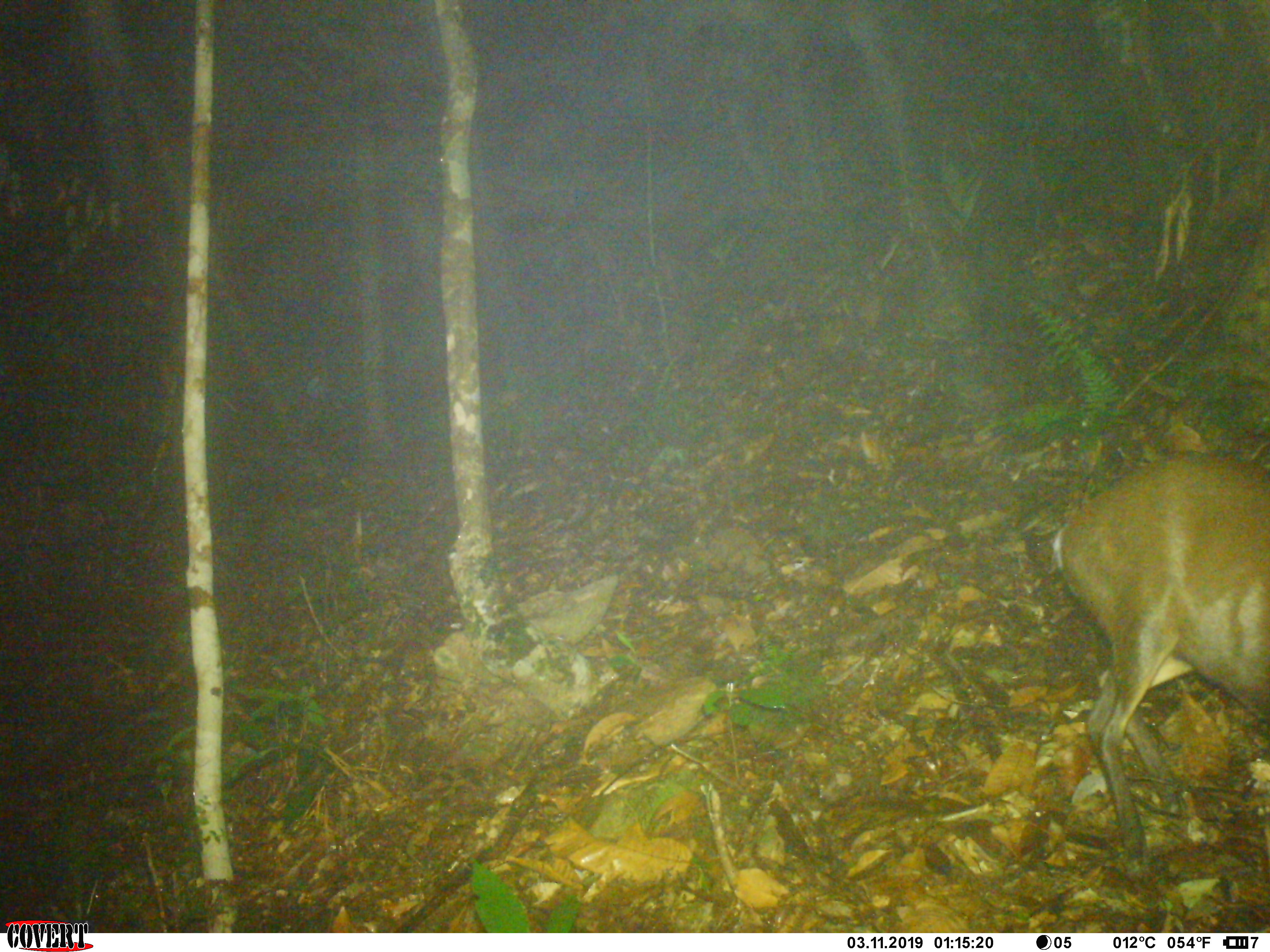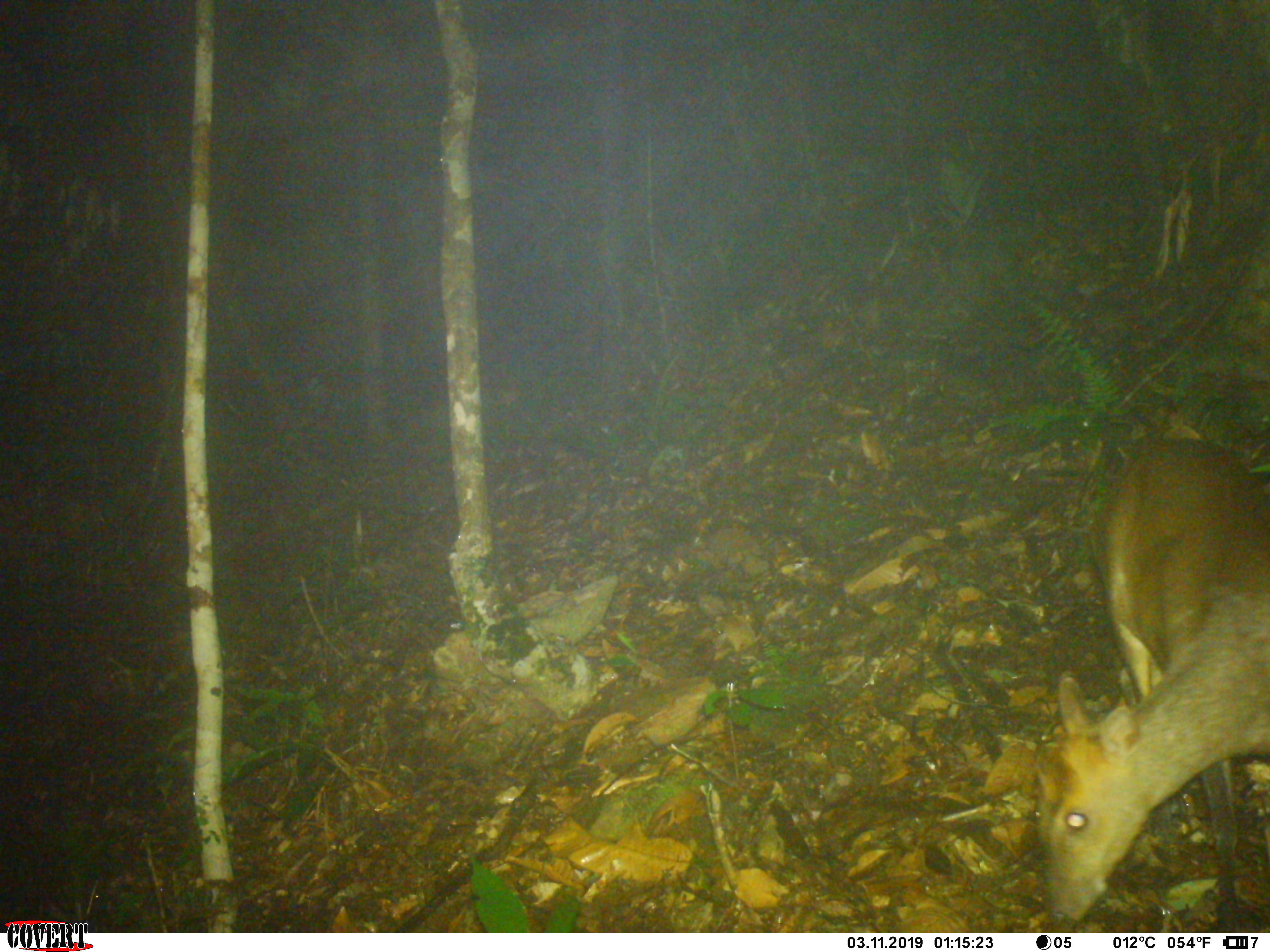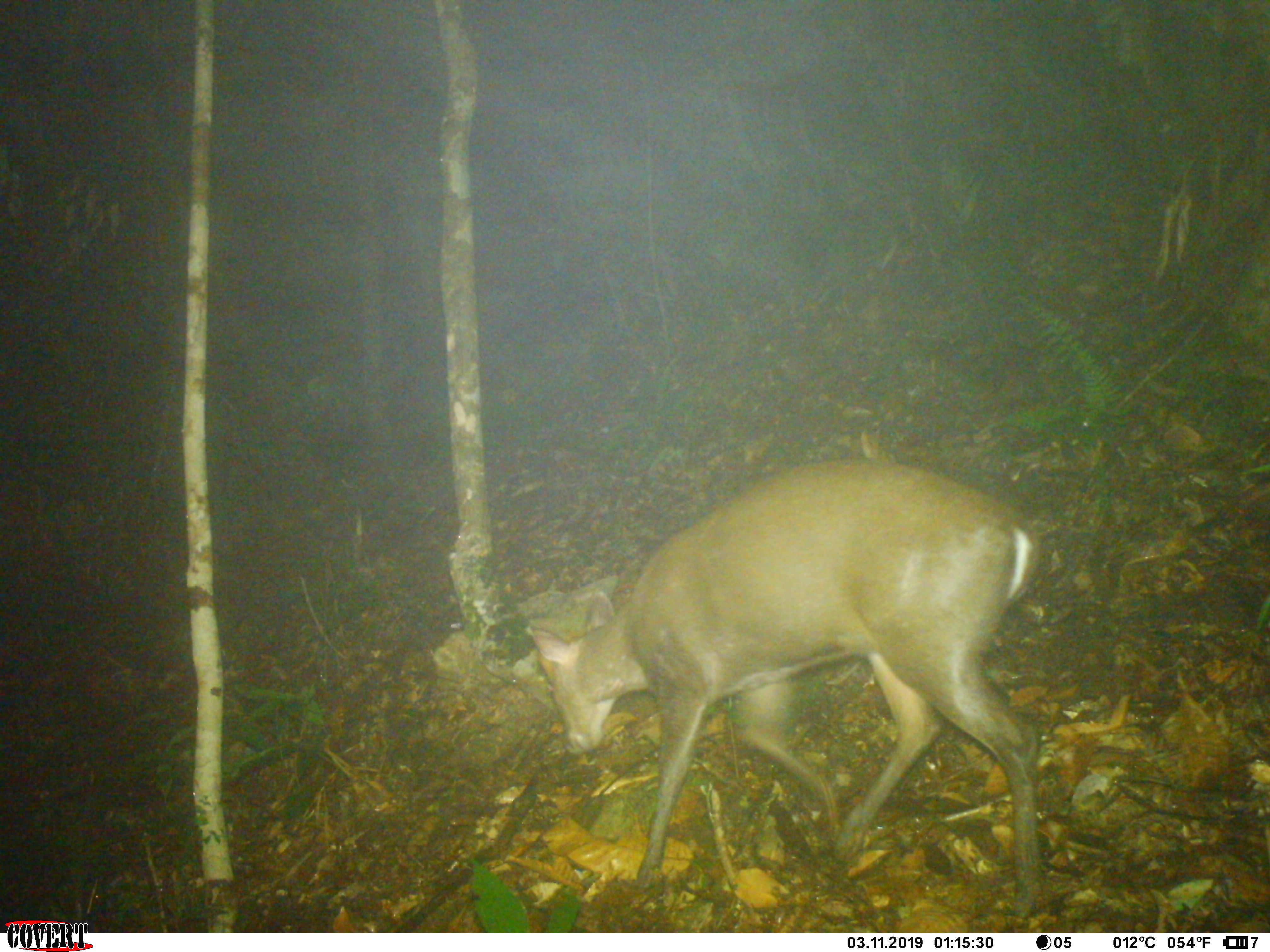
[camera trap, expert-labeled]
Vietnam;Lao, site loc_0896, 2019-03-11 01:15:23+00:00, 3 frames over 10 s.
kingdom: Animalia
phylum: Chordata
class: Mammalia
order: Artiodactyla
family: Cervidae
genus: Muntiacus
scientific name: Muntiacus rooseveltorum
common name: roosevelt's muntjac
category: roosevelts muntjac group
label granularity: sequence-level